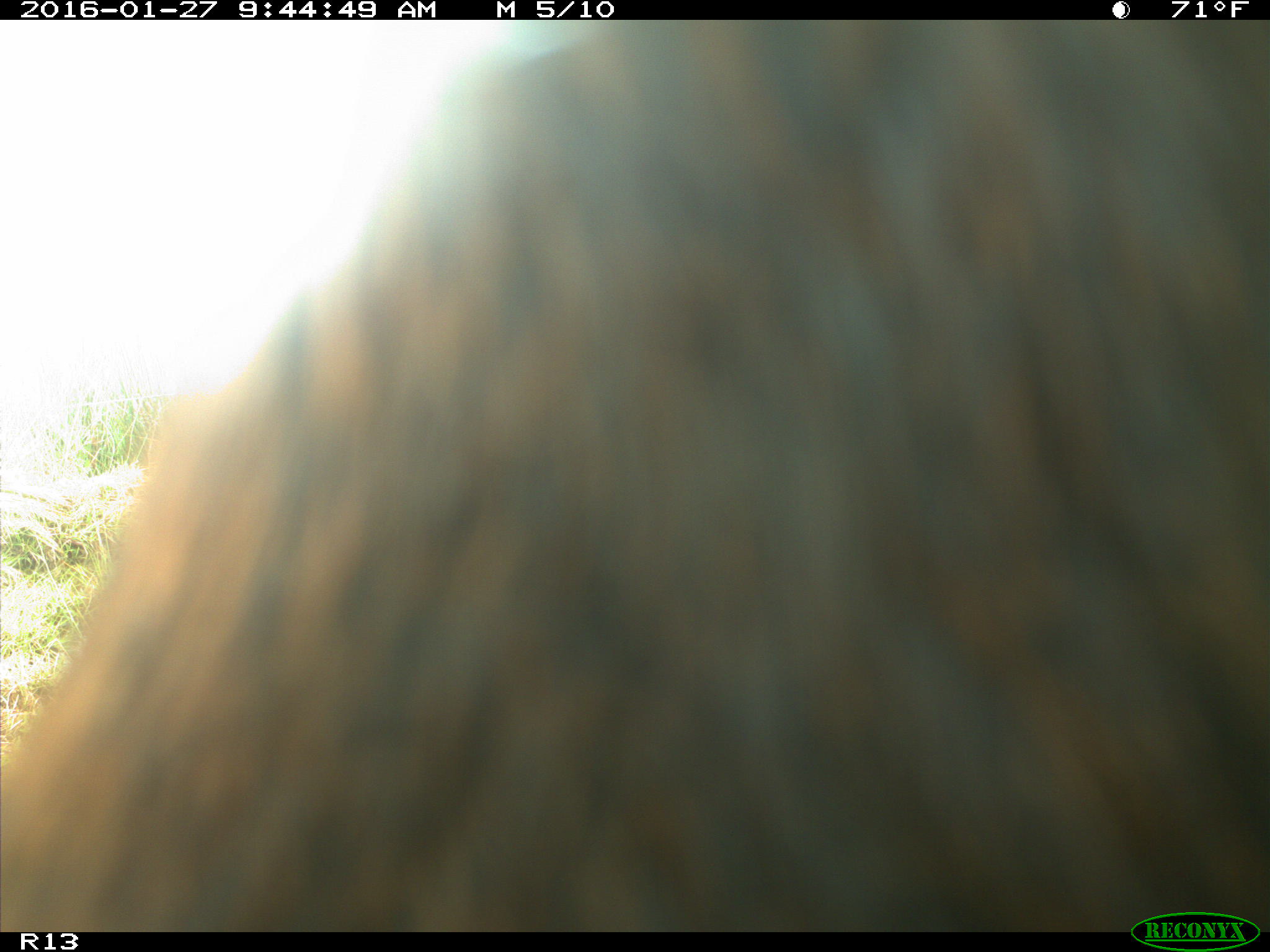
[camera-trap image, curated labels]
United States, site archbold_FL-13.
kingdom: Animalia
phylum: Chordata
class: Mammalia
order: Artiodactyla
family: Bovidae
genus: Bos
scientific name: Bos taurus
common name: domestic cow